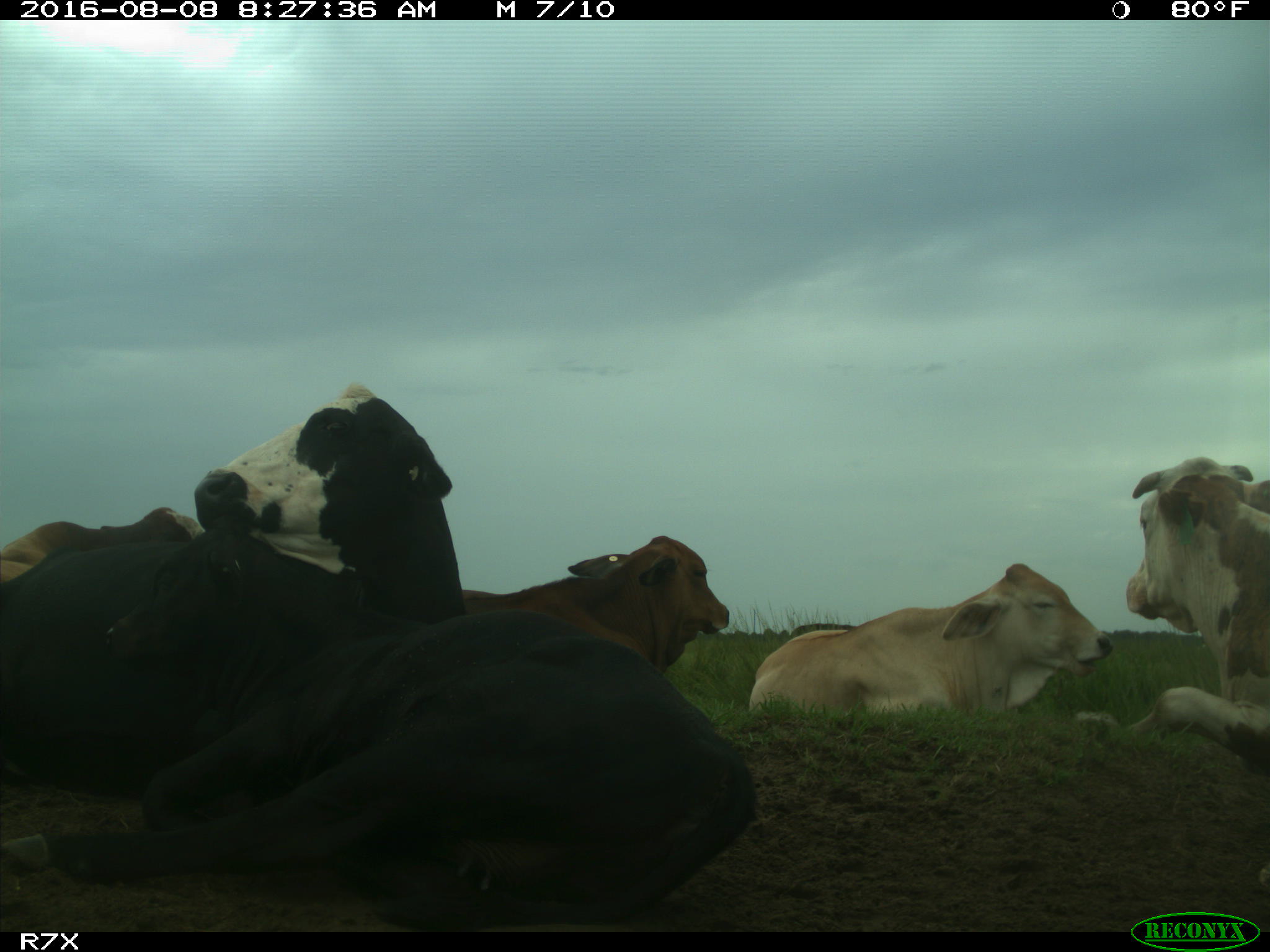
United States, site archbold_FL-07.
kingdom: Animalia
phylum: Chordata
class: Mammalia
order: Artiodactyla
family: Bovidae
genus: Bos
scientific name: Bos taurus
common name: domestic cow